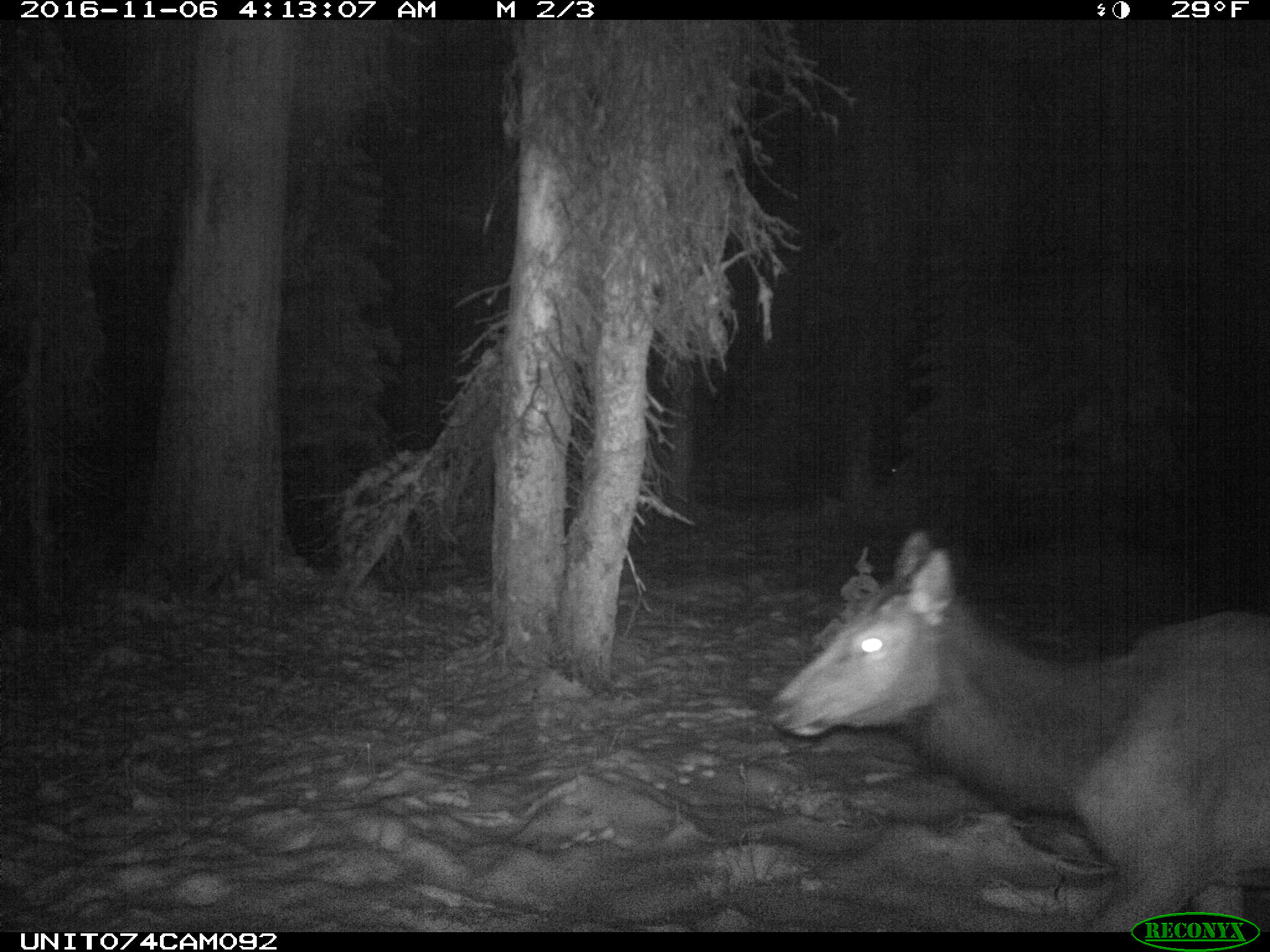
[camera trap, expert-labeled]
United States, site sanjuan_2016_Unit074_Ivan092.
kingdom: Animalia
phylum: Chordata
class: Mammalia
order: Artiodactyla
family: Cervidae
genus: Cervus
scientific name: Cervus elaphus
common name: red deer